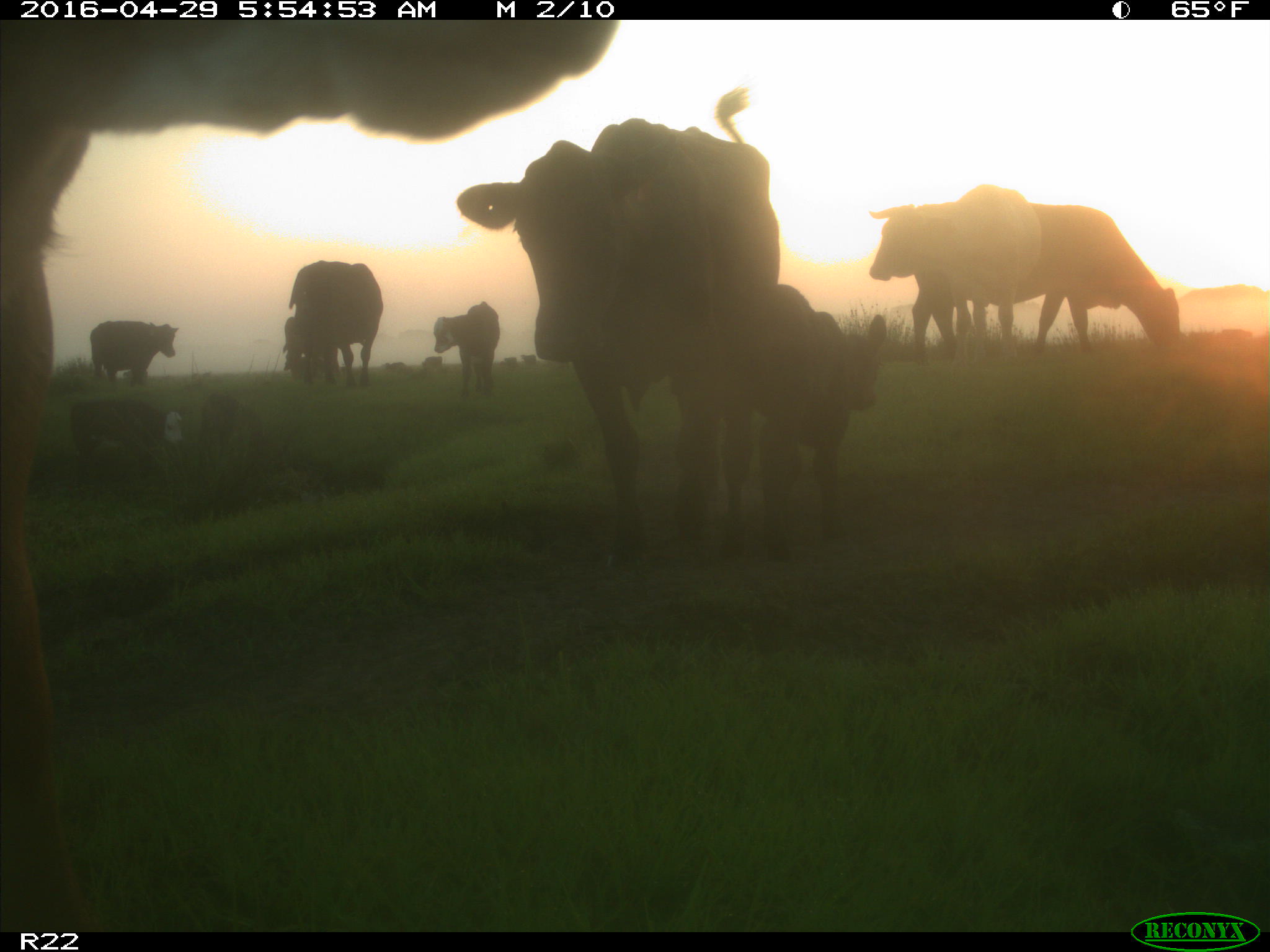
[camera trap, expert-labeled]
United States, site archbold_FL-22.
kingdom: Animalia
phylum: Chordata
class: Mammalia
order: Artiodactyla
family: Bovidae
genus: Bos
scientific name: Bos taurus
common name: domestic cow